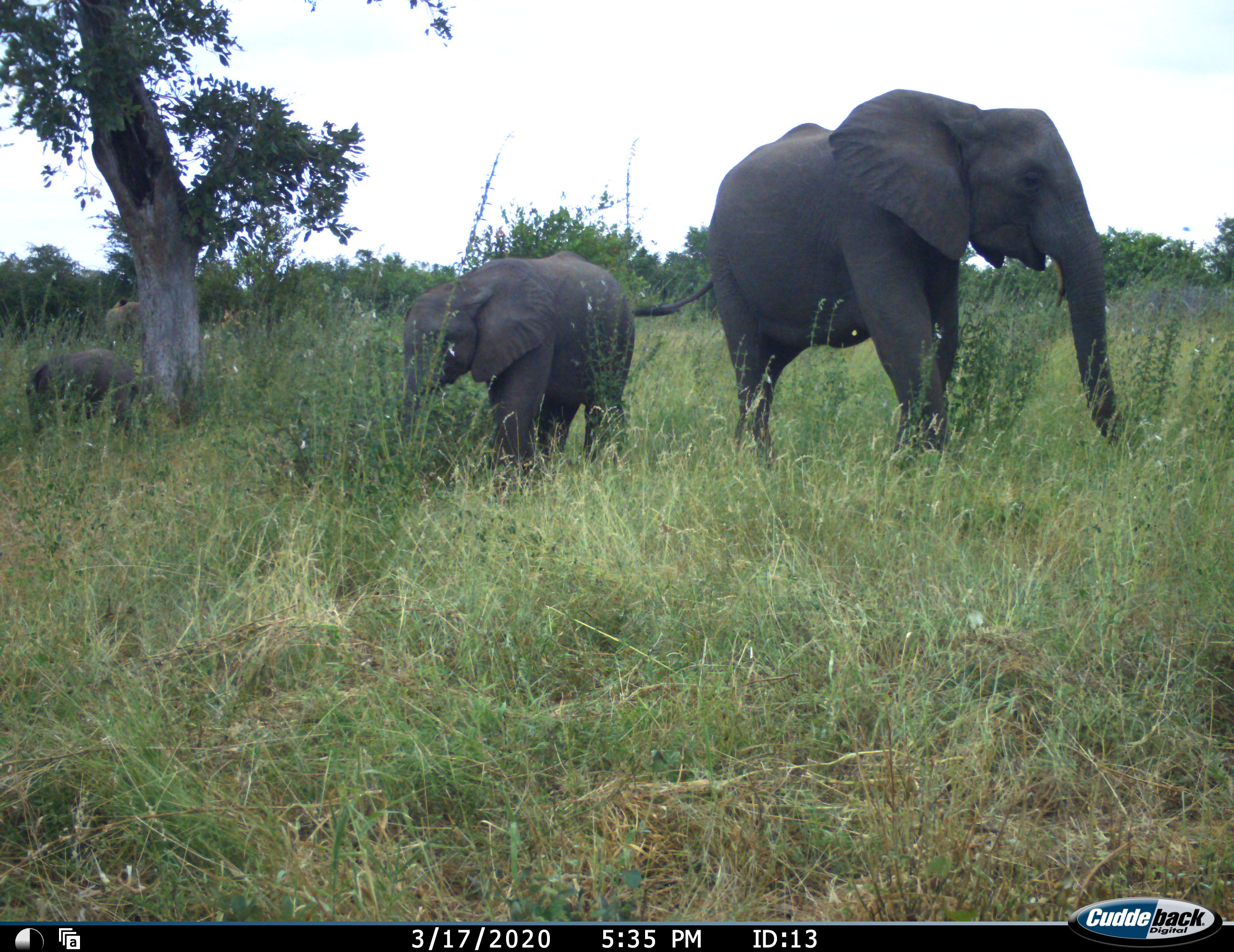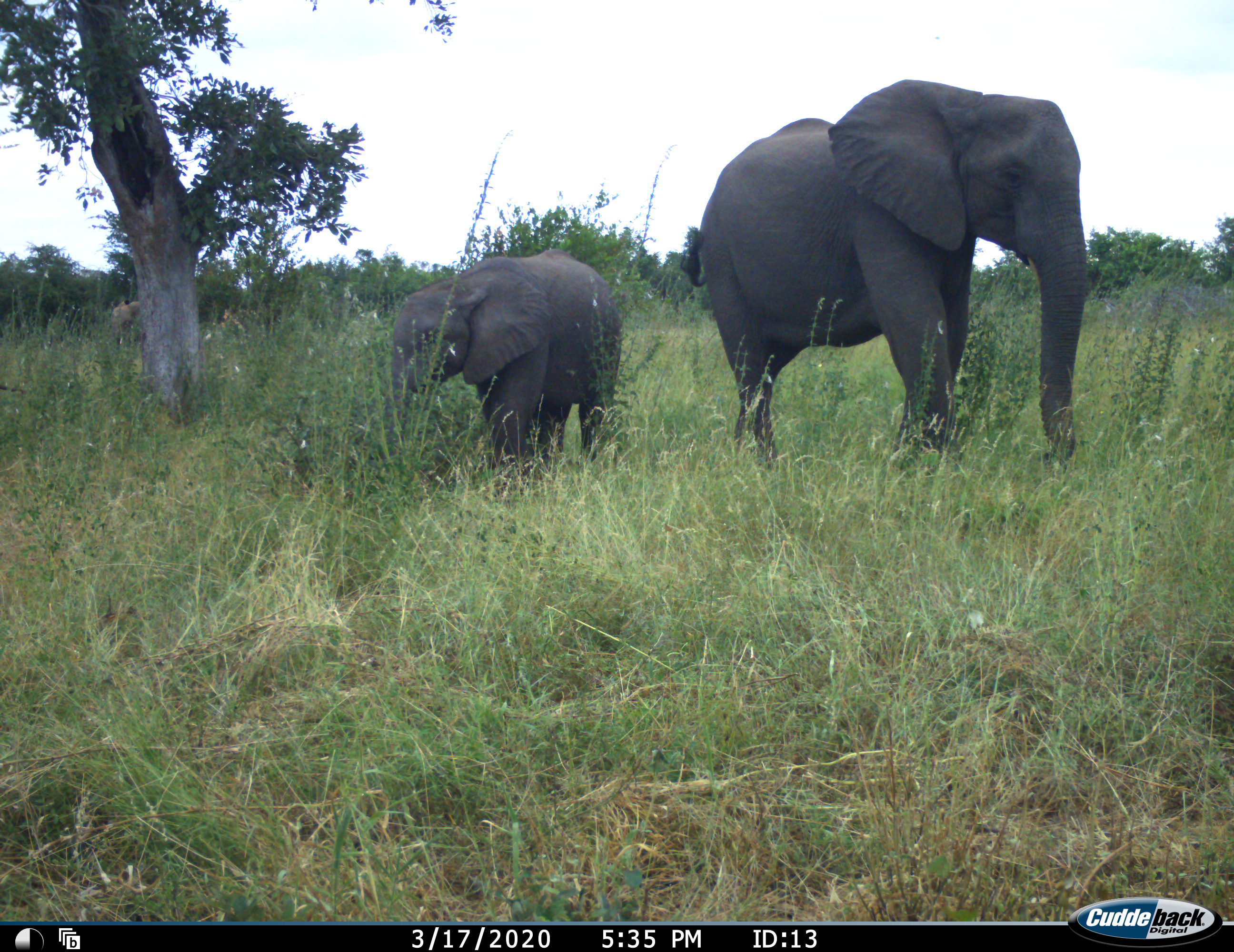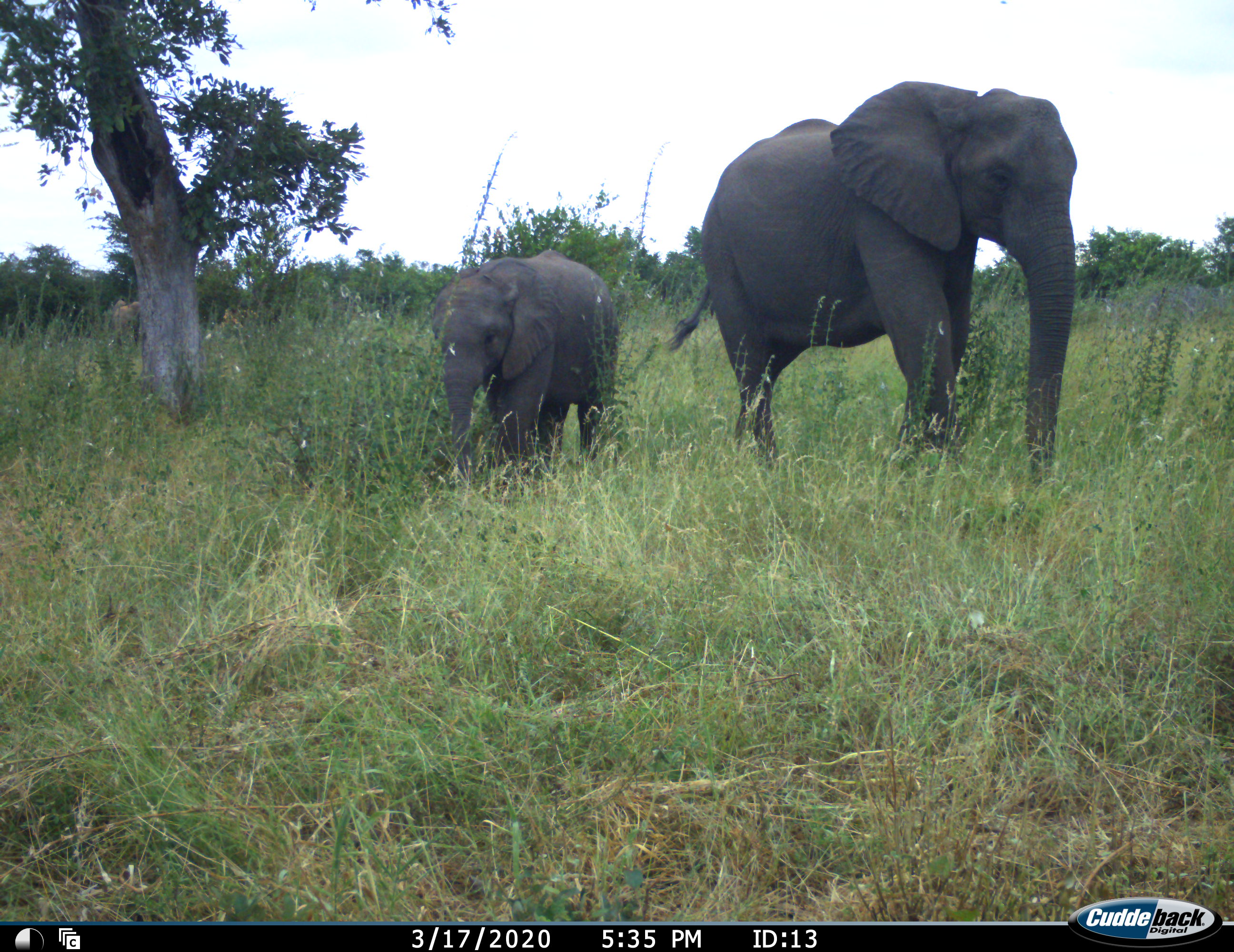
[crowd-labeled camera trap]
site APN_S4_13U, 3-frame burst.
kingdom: Animalia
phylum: Chordata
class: Mammalia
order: Proboscidea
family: Elephantidae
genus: Loxodonta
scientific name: Loxodonta africana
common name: african bush elephant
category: elephant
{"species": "elephant (african bush elephant) (Loxodonta africana)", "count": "3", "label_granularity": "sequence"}